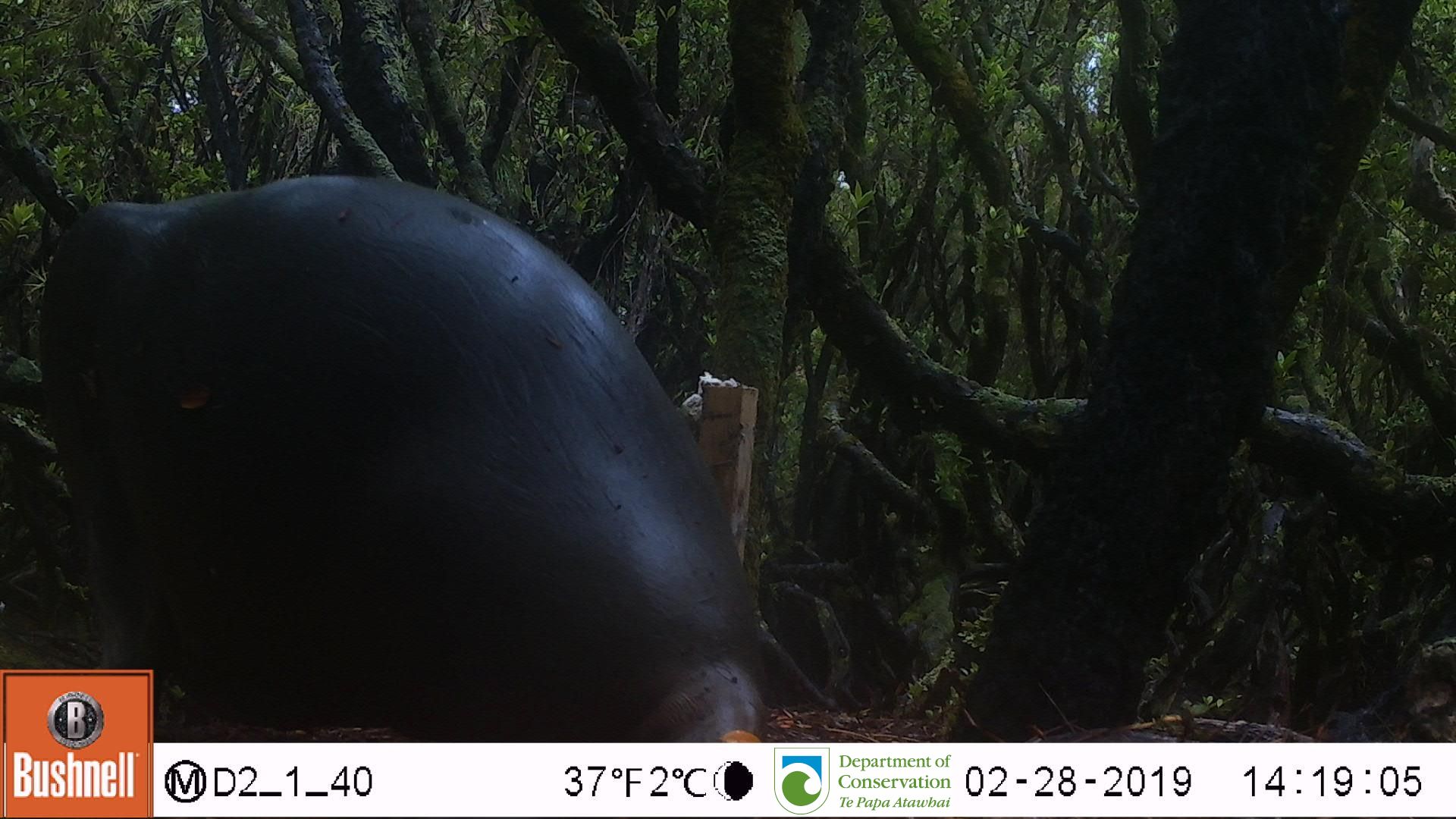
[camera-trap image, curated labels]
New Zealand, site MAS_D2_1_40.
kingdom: Animalia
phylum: Chordata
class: Mammalia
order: Carnivora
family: Otariidae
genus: Phocarctos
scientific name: Phocarctos hookeri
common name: new zealand sea lion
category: sealion